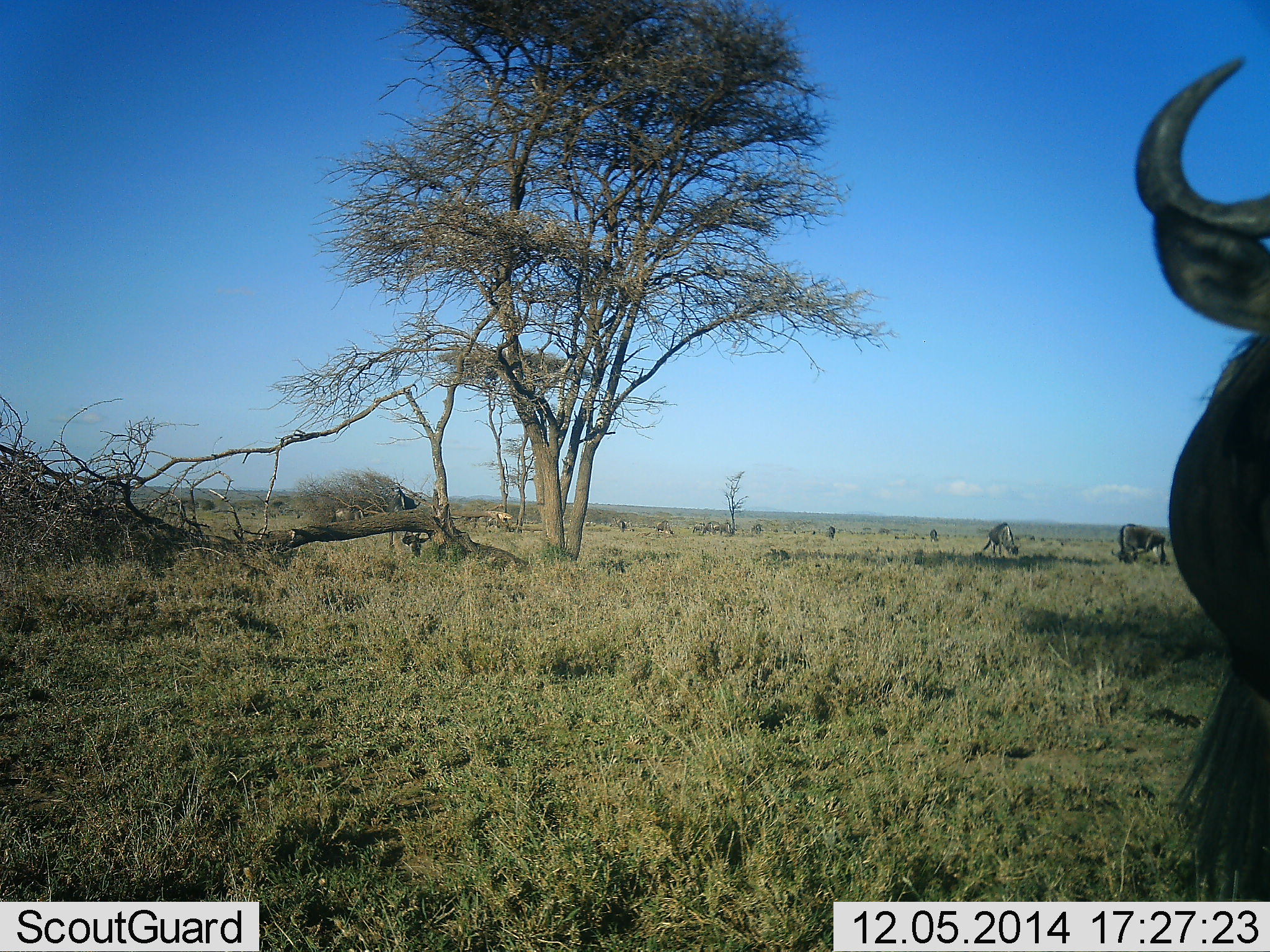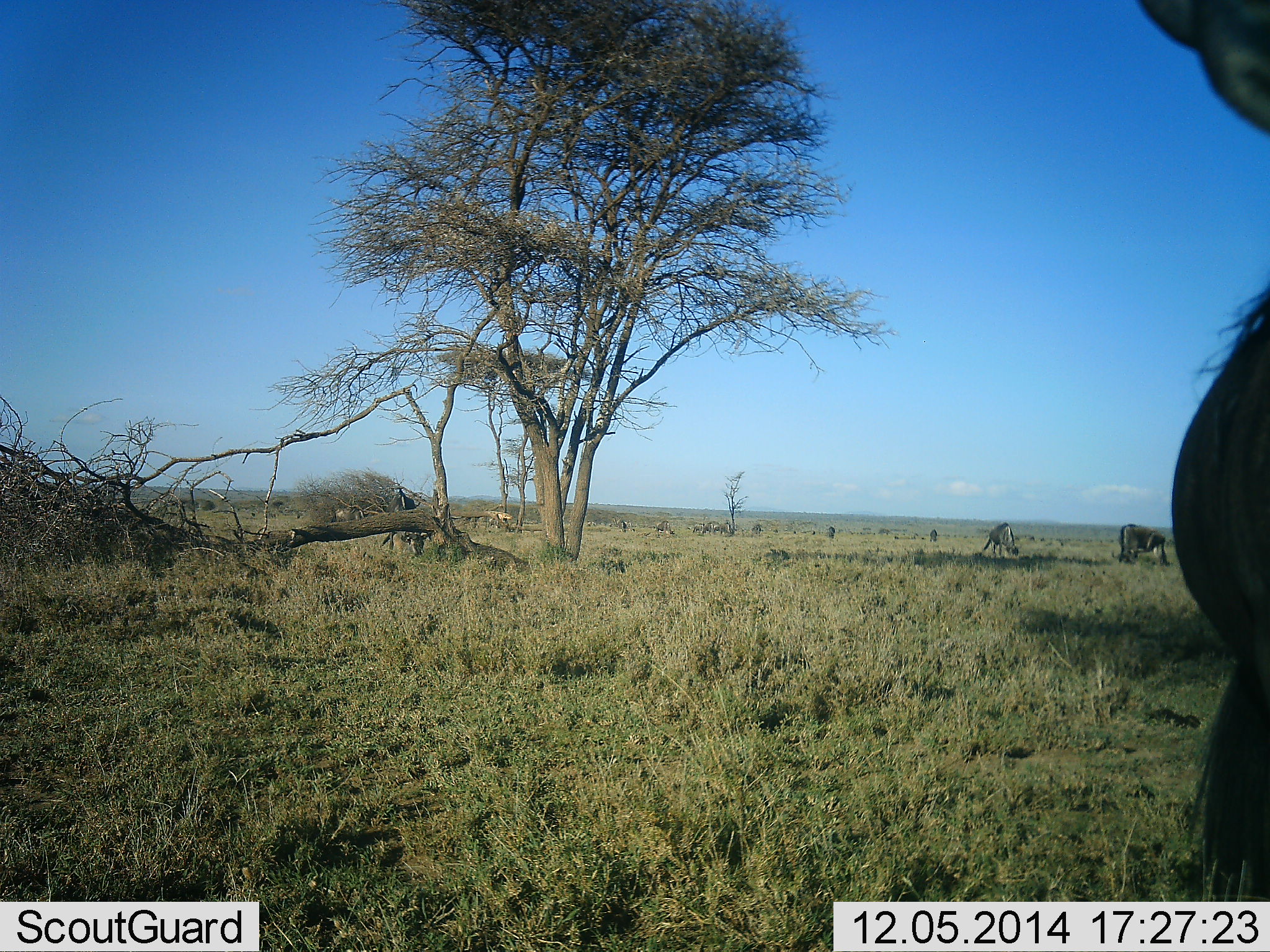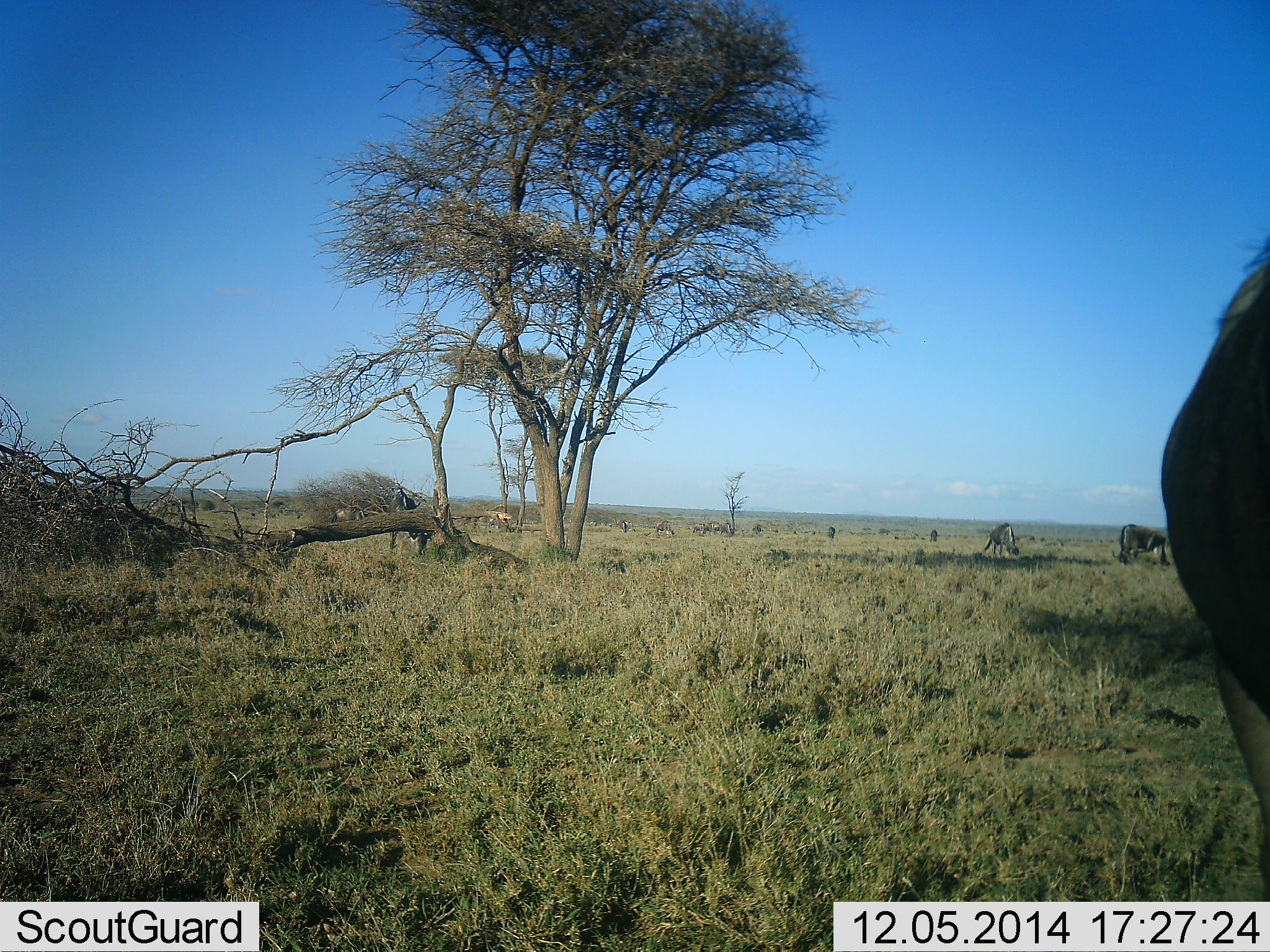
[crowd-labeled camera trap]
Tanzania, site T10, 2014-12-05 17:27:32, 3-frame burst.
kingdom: Animalia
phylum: Chordata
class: Mammalia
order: Artiodactyla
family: Bovidae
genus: Connochaetes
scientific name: Connochaetes taurinus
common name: blue wildebeest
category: wildebeest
Wildebeest (blue wildebeest) (Connochaetes taurinus), count 4. Behavior (volunteer vote fractions): standing 73%, resting 18%, moving 36%, interacting 9%. Young present (vote fraction): 0%. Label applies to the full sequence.